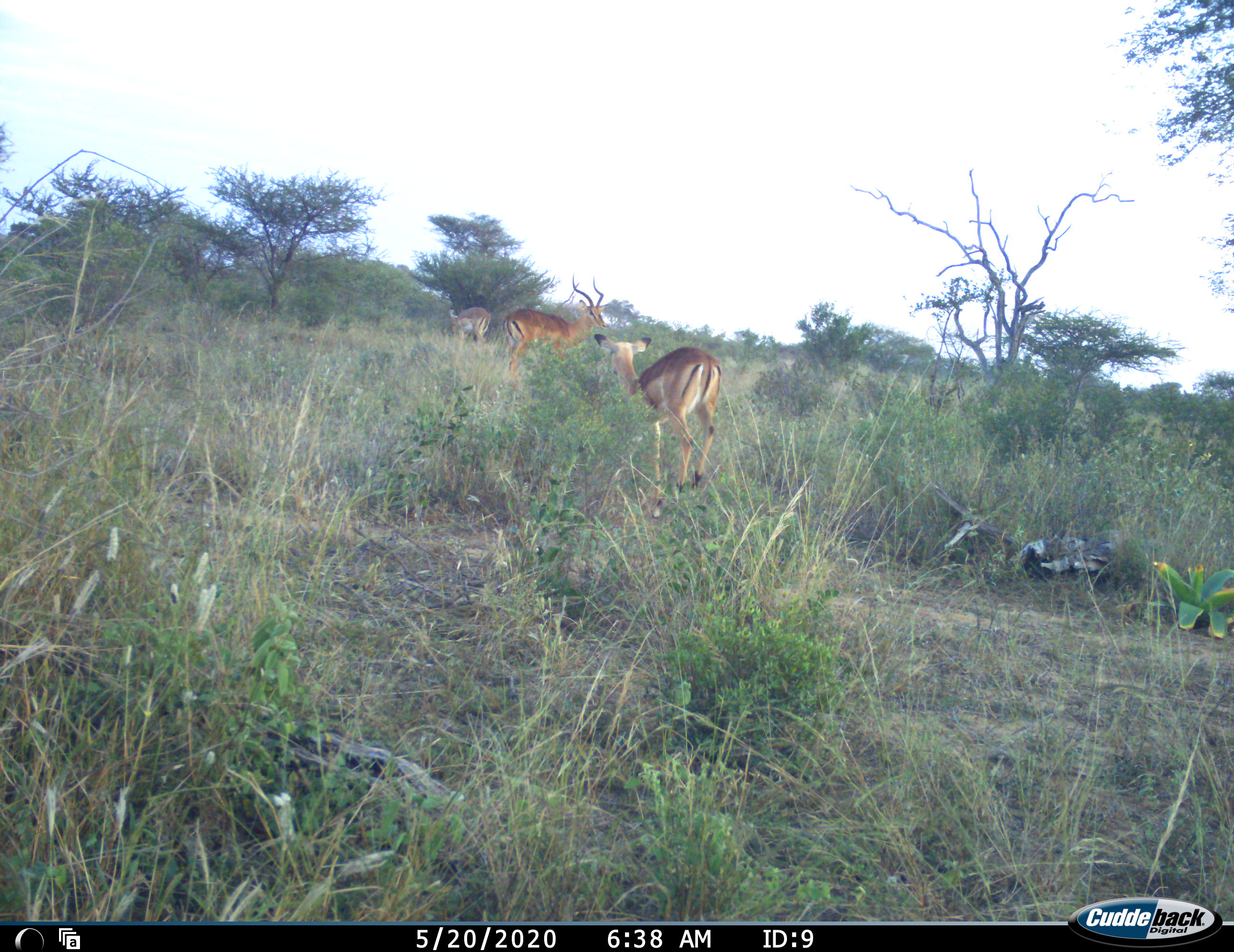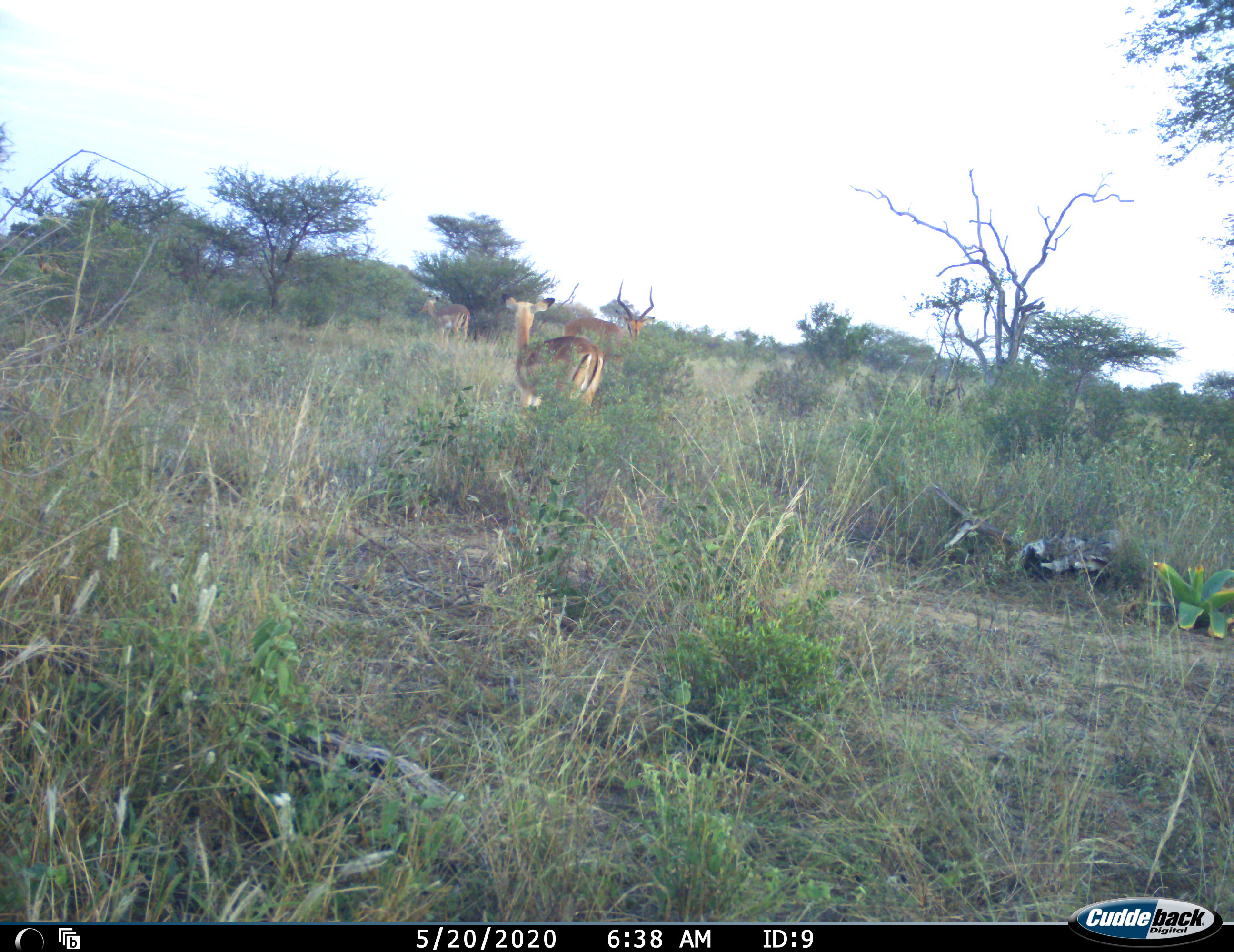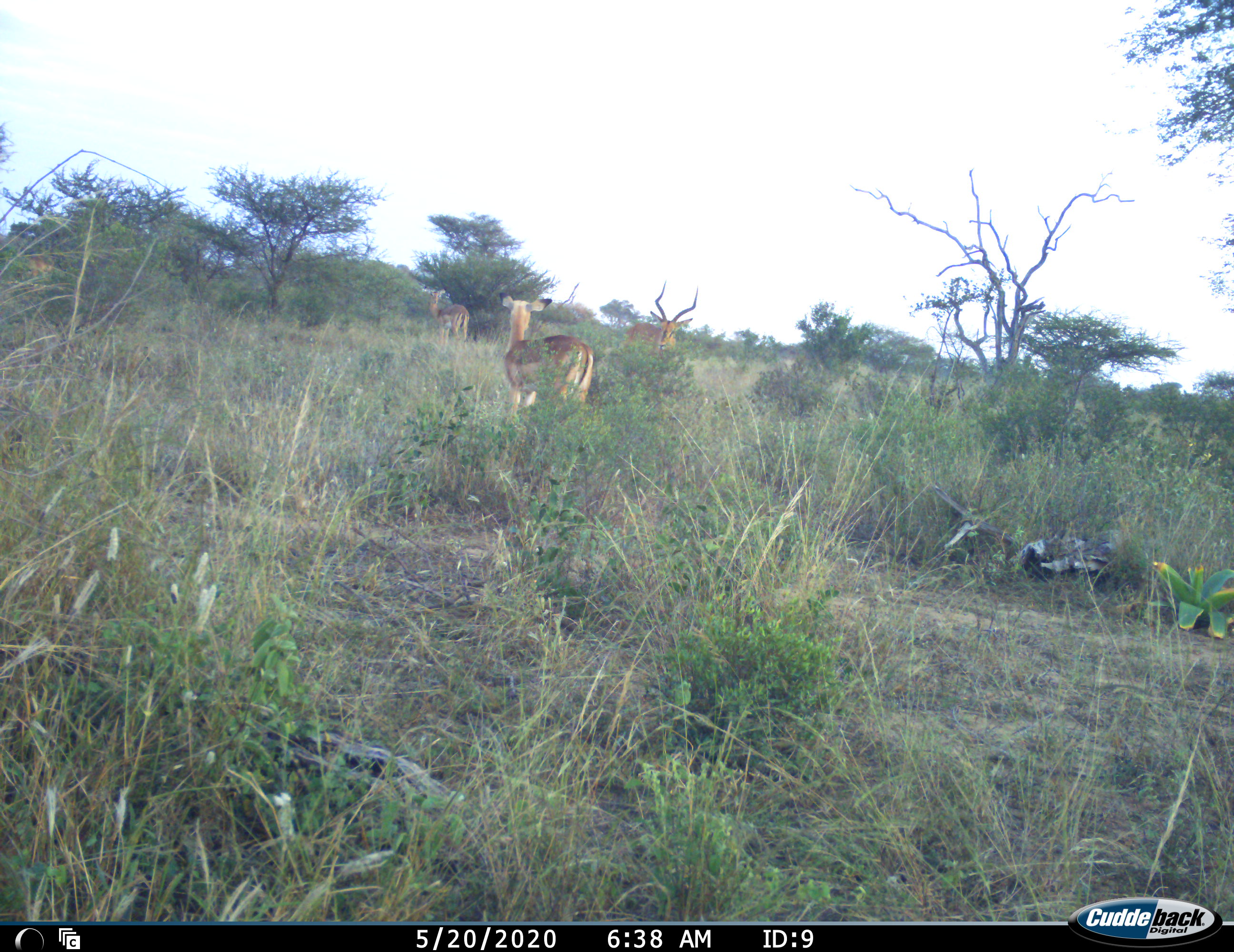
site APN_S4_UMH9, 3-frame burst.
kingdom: Animalia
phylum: Chordata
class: Mammalia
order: Artiodactyla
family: Bovidae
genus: Aepyceros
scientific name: Aepyceros melampus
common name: impala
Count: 3.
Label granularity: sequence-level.